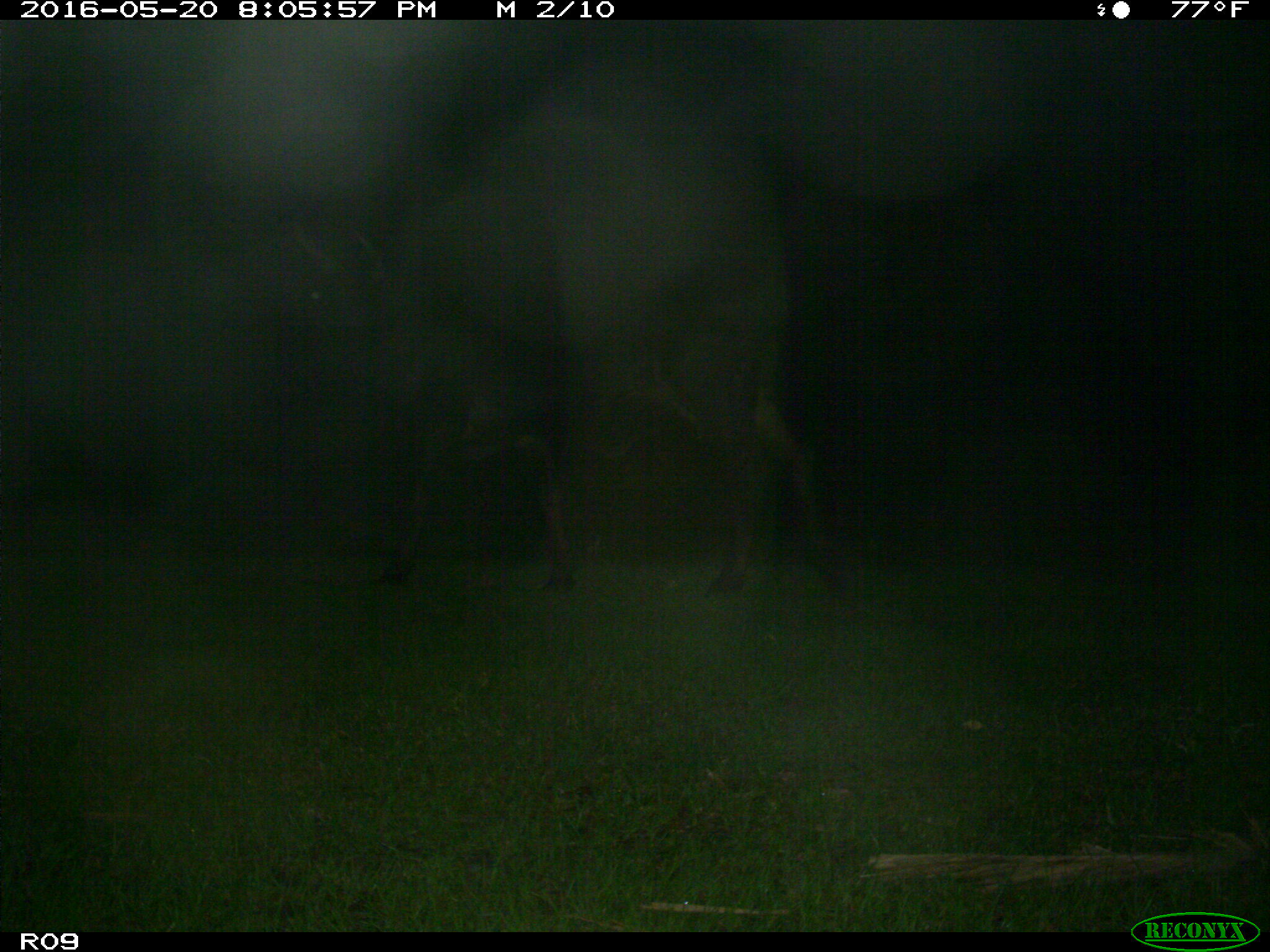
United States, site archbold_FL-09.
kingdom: Animalia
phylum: Chordata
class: Mammalia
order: Artiodactyla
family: Bovidae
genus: Bos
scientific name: Bos taurus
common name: domestic cow